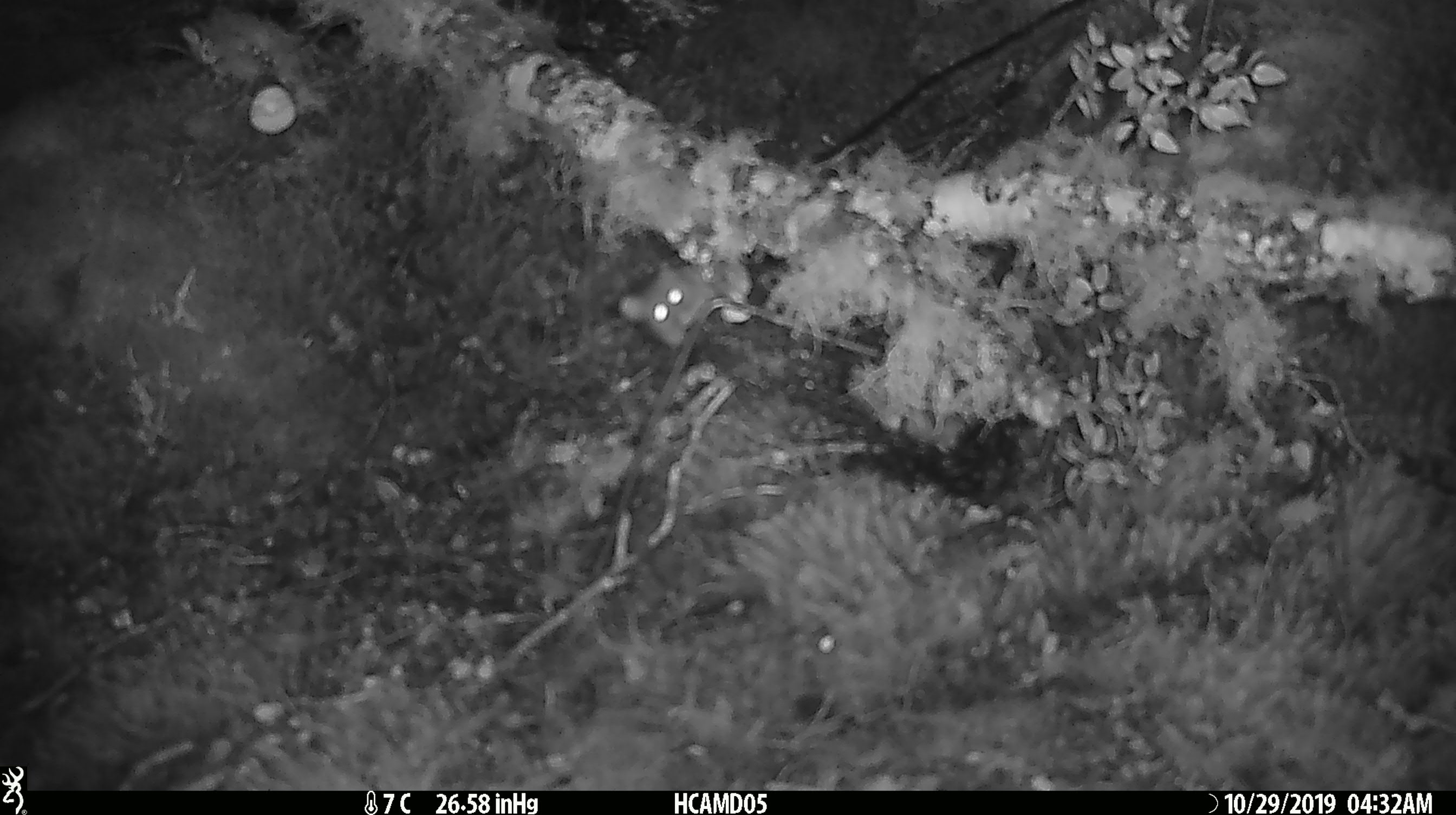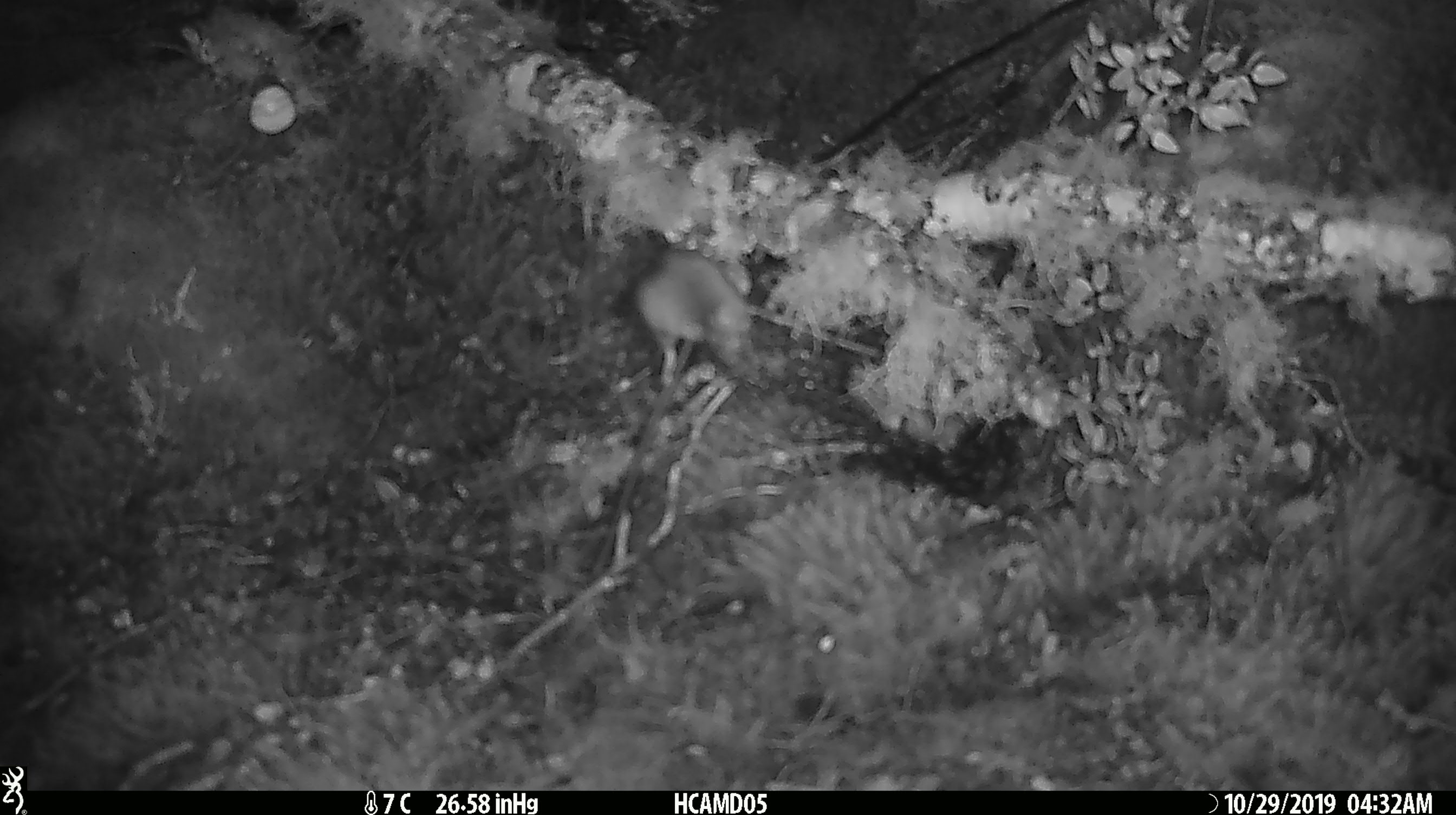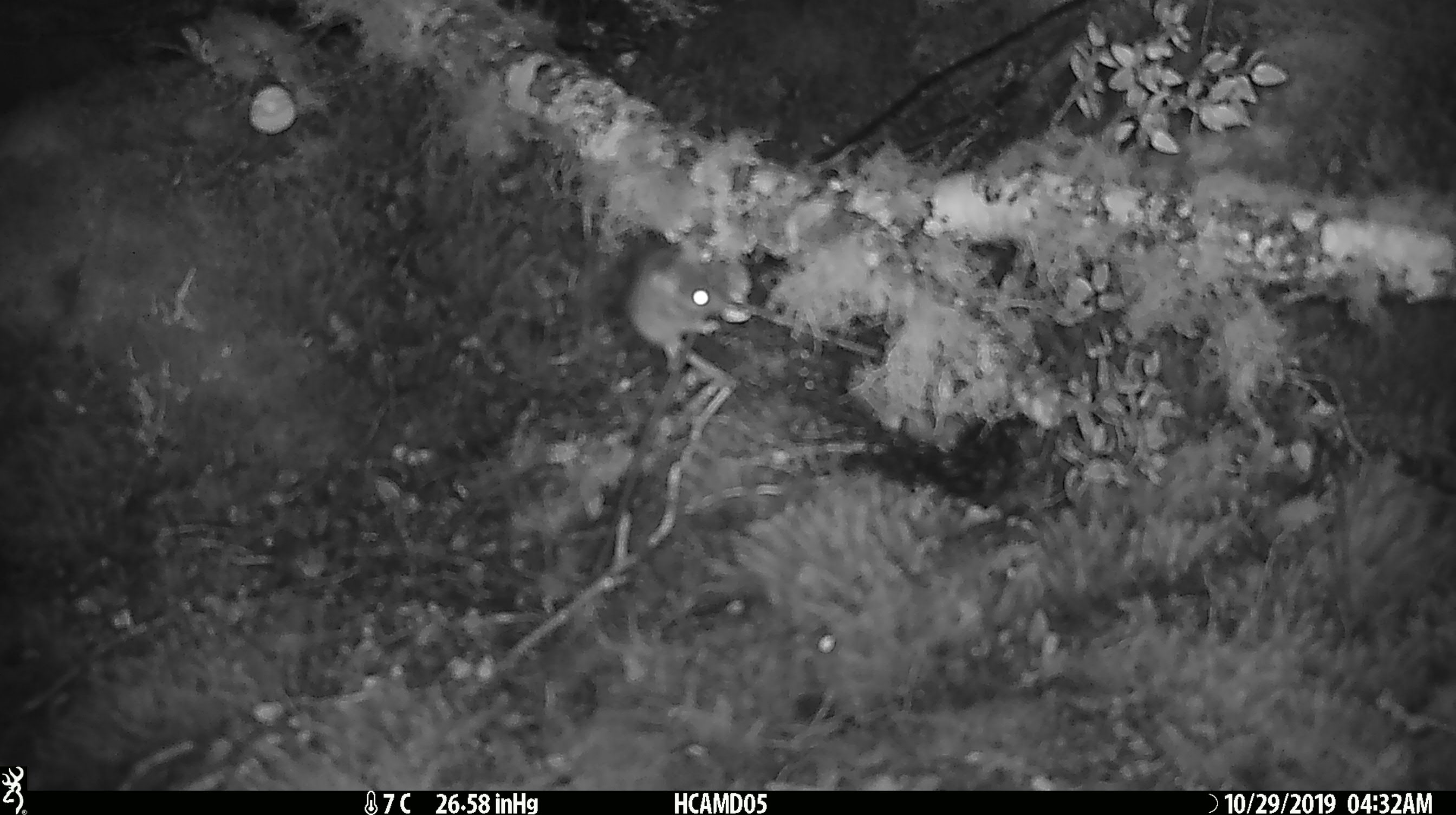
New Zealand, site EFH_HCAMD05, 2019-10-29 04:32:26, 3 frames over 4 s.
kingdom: Animalia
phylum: Chordata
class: Mammalia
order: Rodentia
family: Muridae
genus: Mus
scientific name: Mus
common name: mouse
Mouse (Mus).